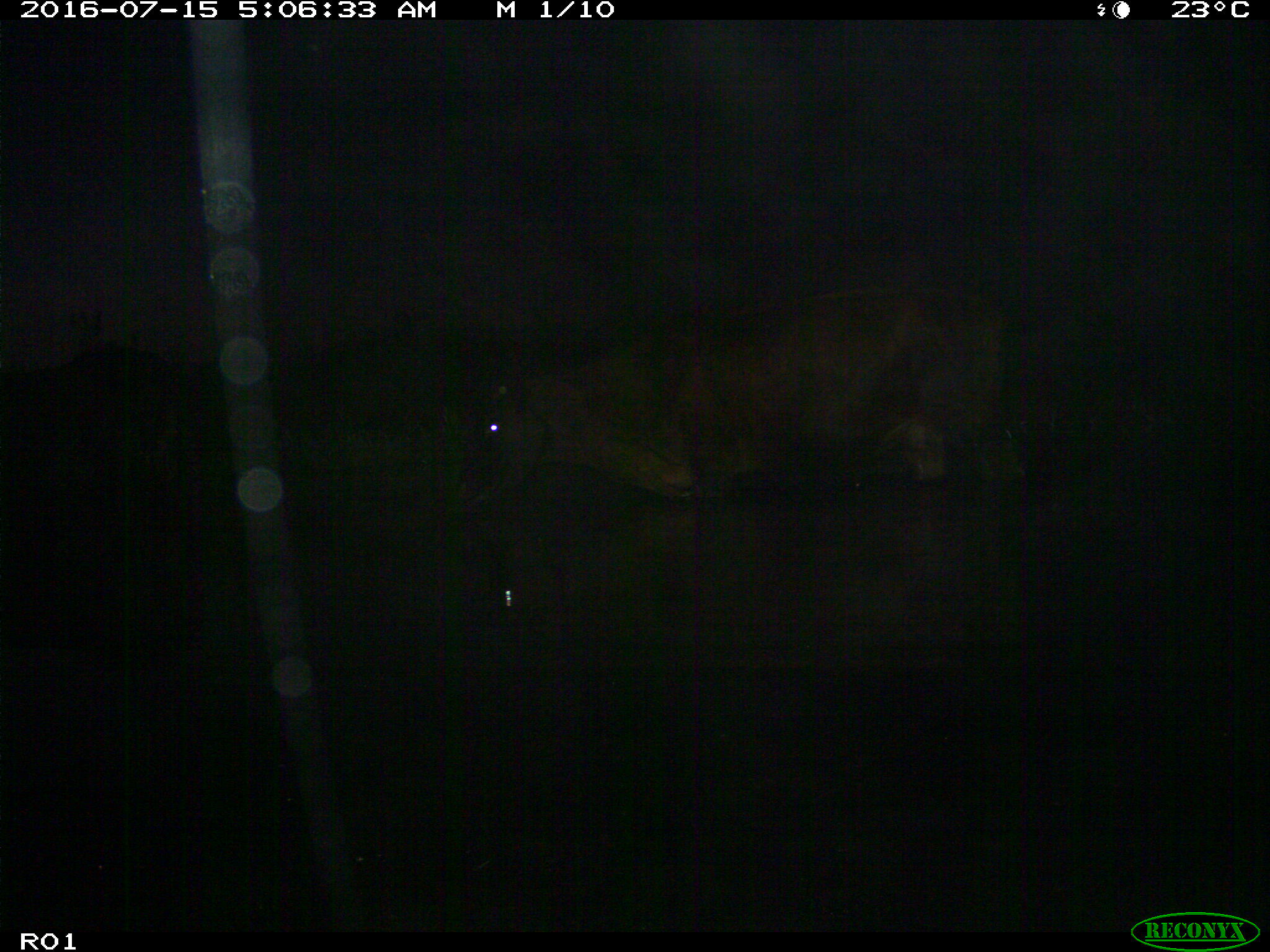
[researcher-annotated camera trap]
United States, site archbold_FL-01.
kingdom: Animalia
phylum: Chordata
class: Mammalia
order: Artiodactyla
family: Bovidae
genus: Bos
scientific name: Bos taurus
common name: domestic cow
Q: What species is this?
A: Bos taurus (domestic cow).